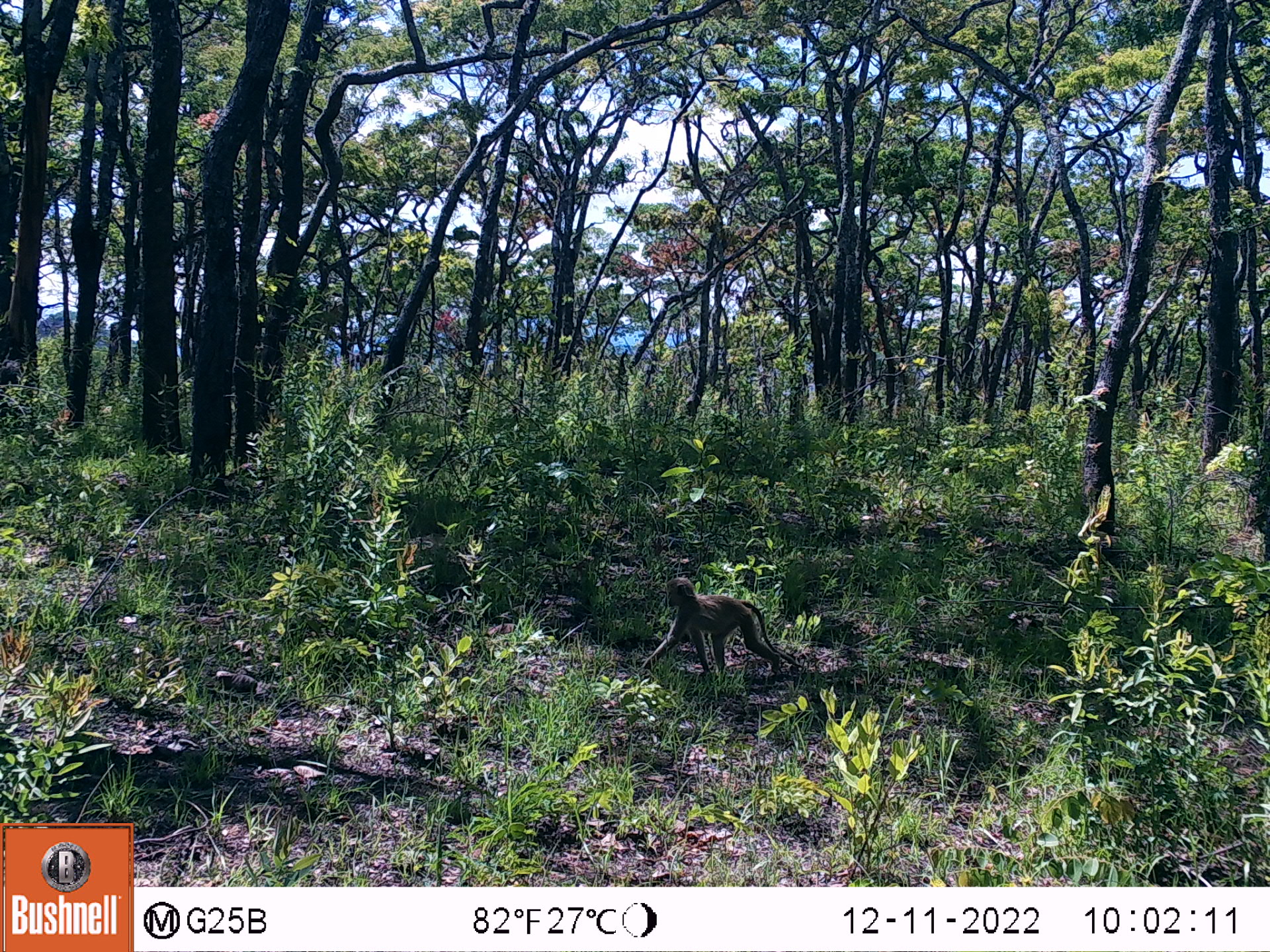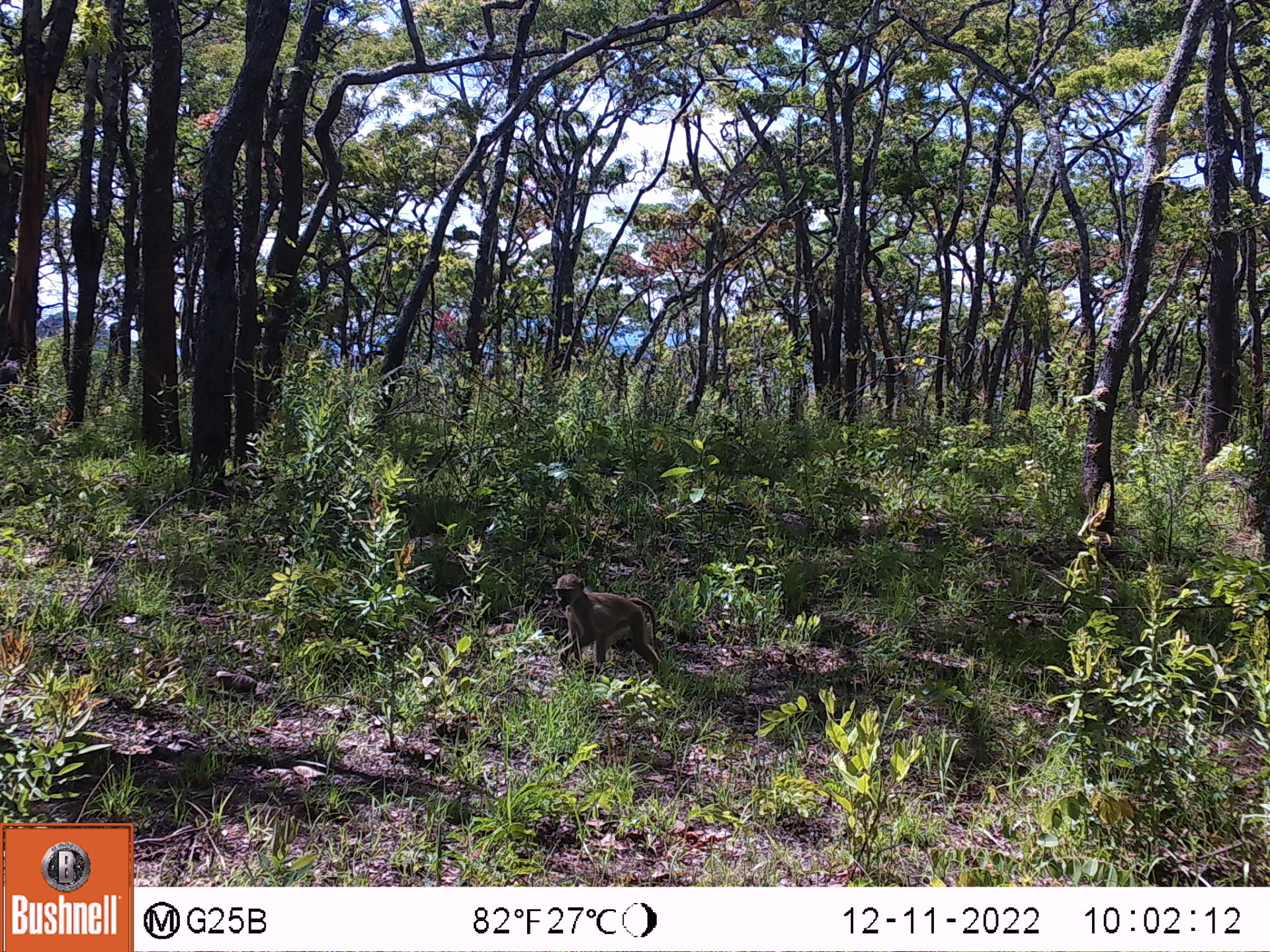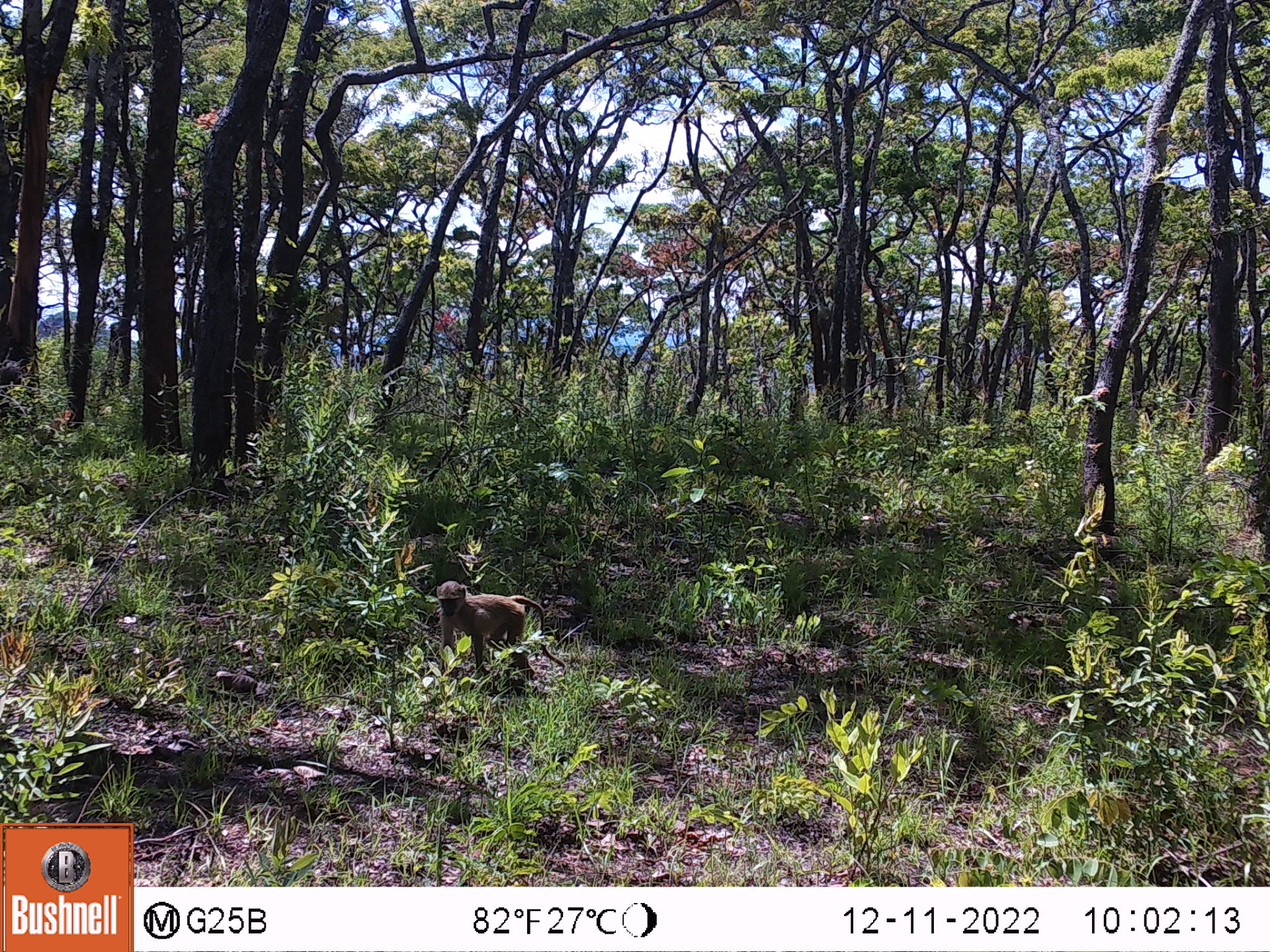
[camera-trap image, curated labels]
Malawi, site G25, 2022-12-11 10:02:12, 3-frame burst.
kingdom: Animalia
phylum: Chordata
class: Mammalia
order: Primates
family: Cercopithecidae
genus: Papio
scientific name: Papio cynocephalus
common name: yellow baboon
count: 1